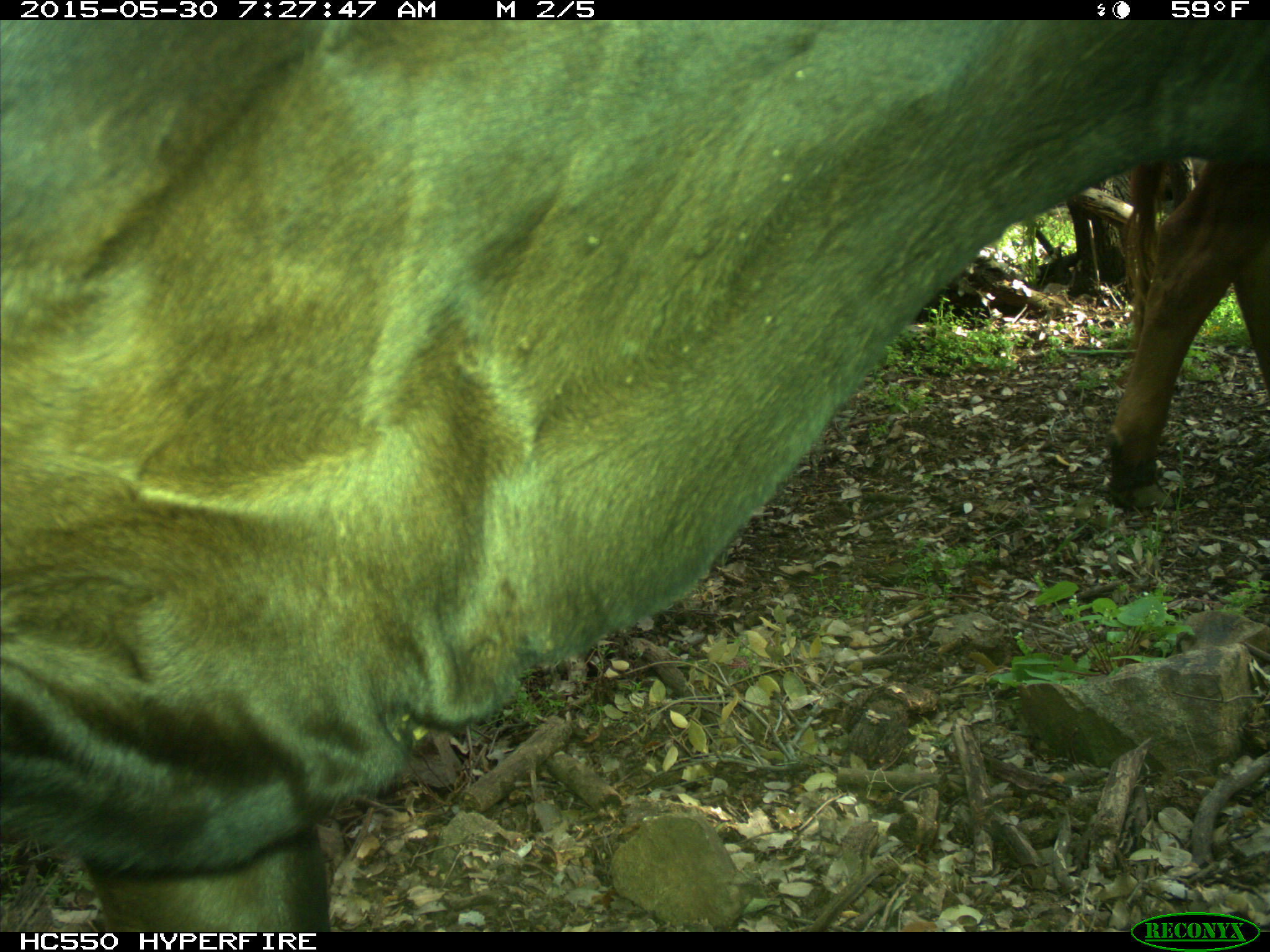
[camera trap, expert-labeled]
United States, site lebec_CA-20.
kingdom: Animalia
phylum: Chordata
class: Mammalia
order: Artiodactyla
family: Bovidae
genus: Bos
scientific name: Bos taurus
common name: domestic cow